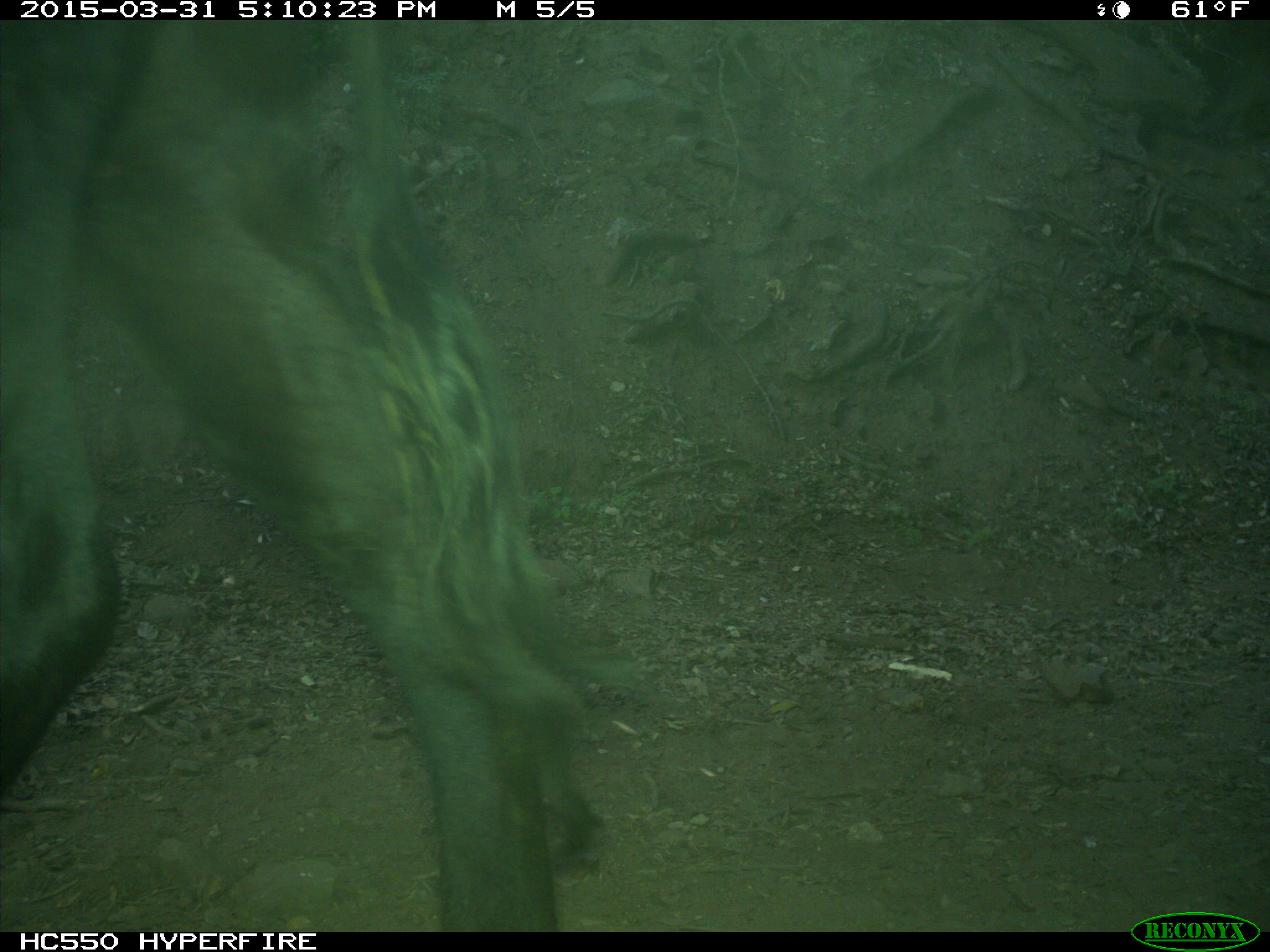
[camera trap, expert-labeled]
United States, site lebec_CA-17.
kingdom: Animalia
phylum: Chordata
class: Mammalia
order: Artiodactyla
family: Bovidae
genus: Bos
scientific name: Bos taurus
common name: domestic cow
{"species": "Bos taurus (domestic cow)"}